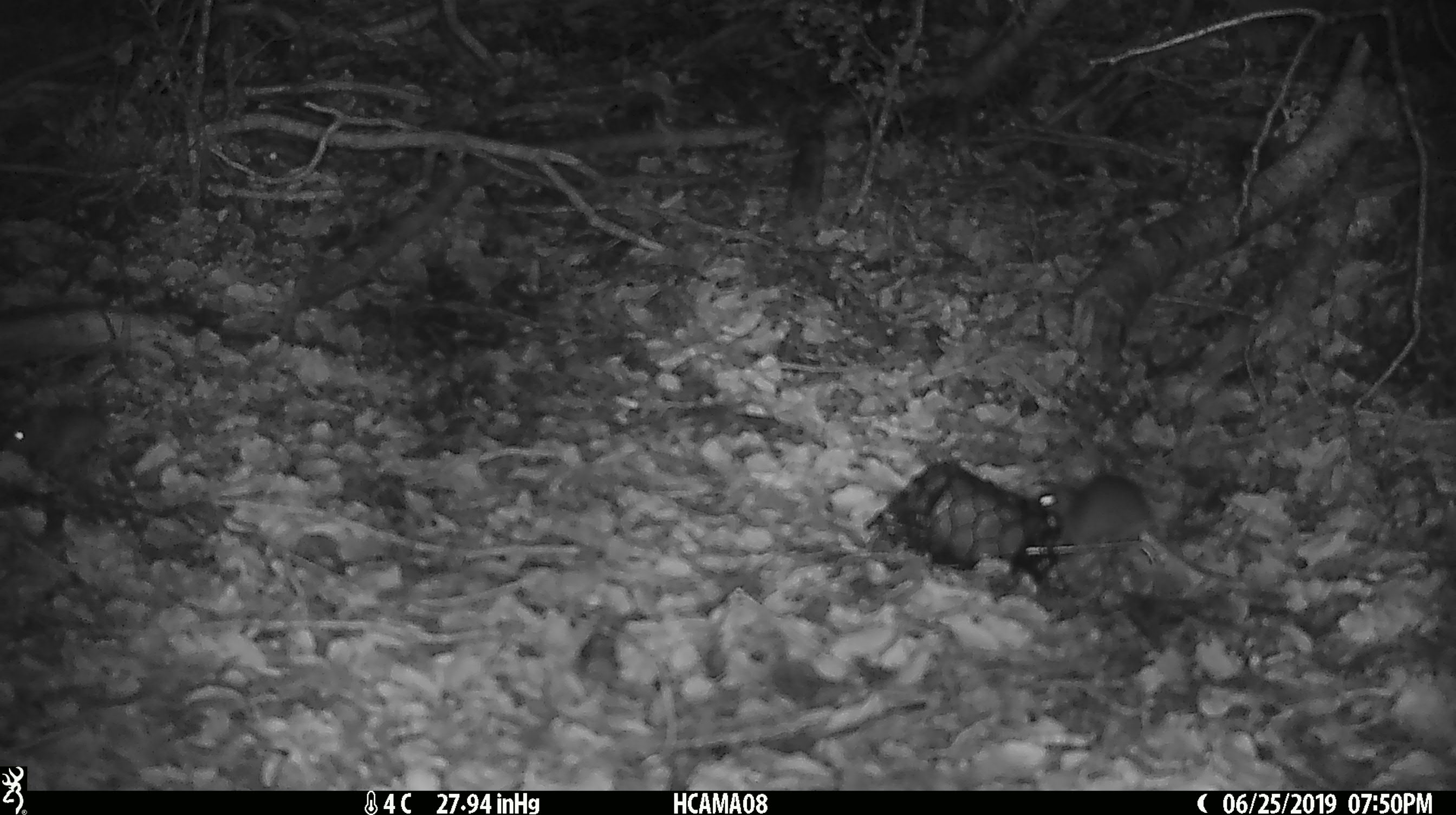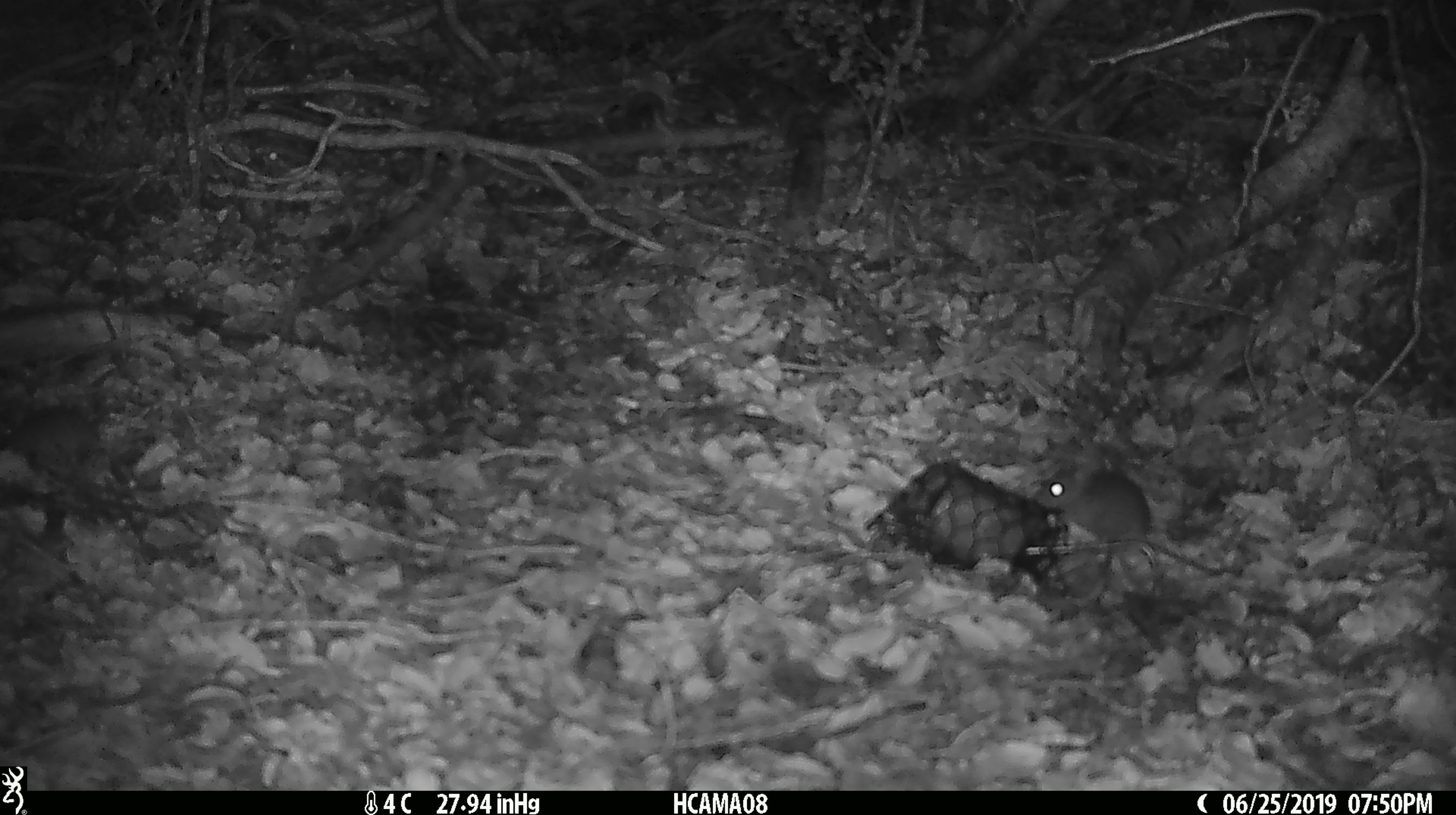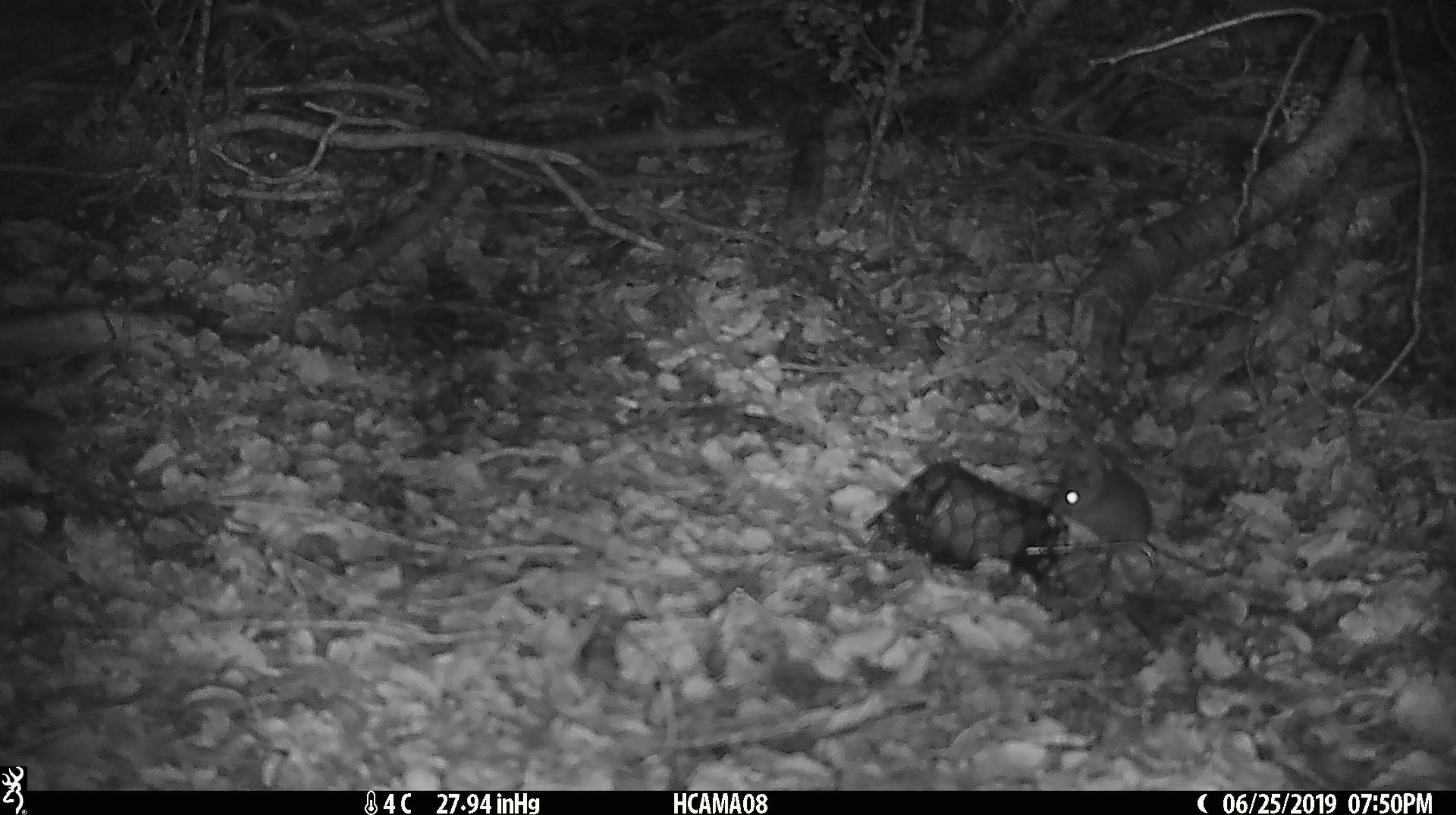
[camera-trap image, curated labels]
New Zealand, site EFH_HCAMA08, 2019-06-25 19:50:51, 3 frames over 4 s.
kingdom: Animalia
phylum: Chordata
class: Mammalia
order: Rodentia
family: Muridae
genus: Mus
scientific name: Mus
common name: mouse